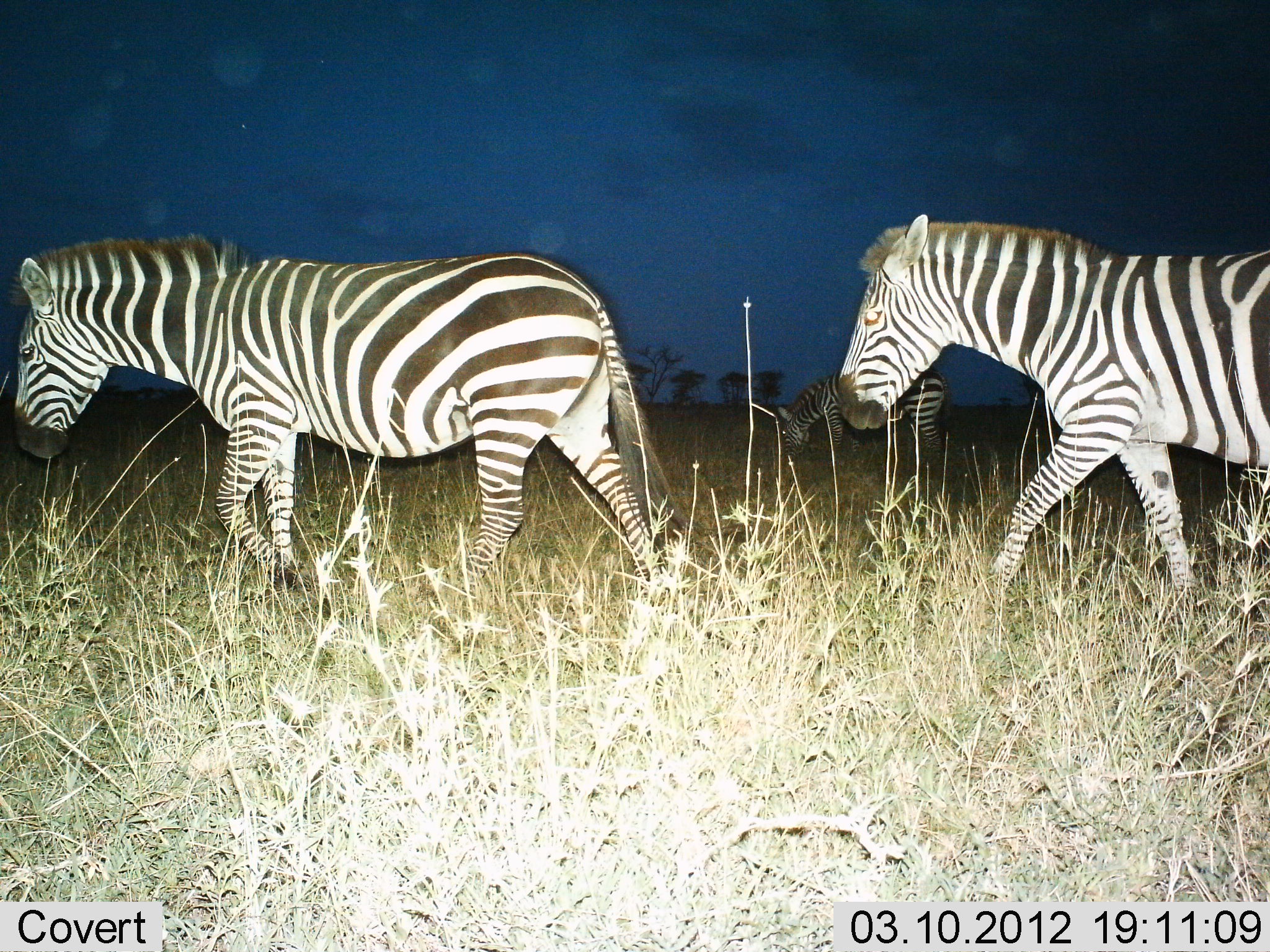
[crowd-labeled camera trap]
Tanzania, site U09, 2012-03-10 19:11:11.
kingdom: Animalia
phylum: Chordata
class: Mammalia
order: Perissodactyla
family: Equidae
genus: Equus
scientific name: Equus quagga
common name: plains zebra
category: zebra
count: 3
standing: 31%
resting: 0%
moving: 88%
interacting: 0%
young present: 0%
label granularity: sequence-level